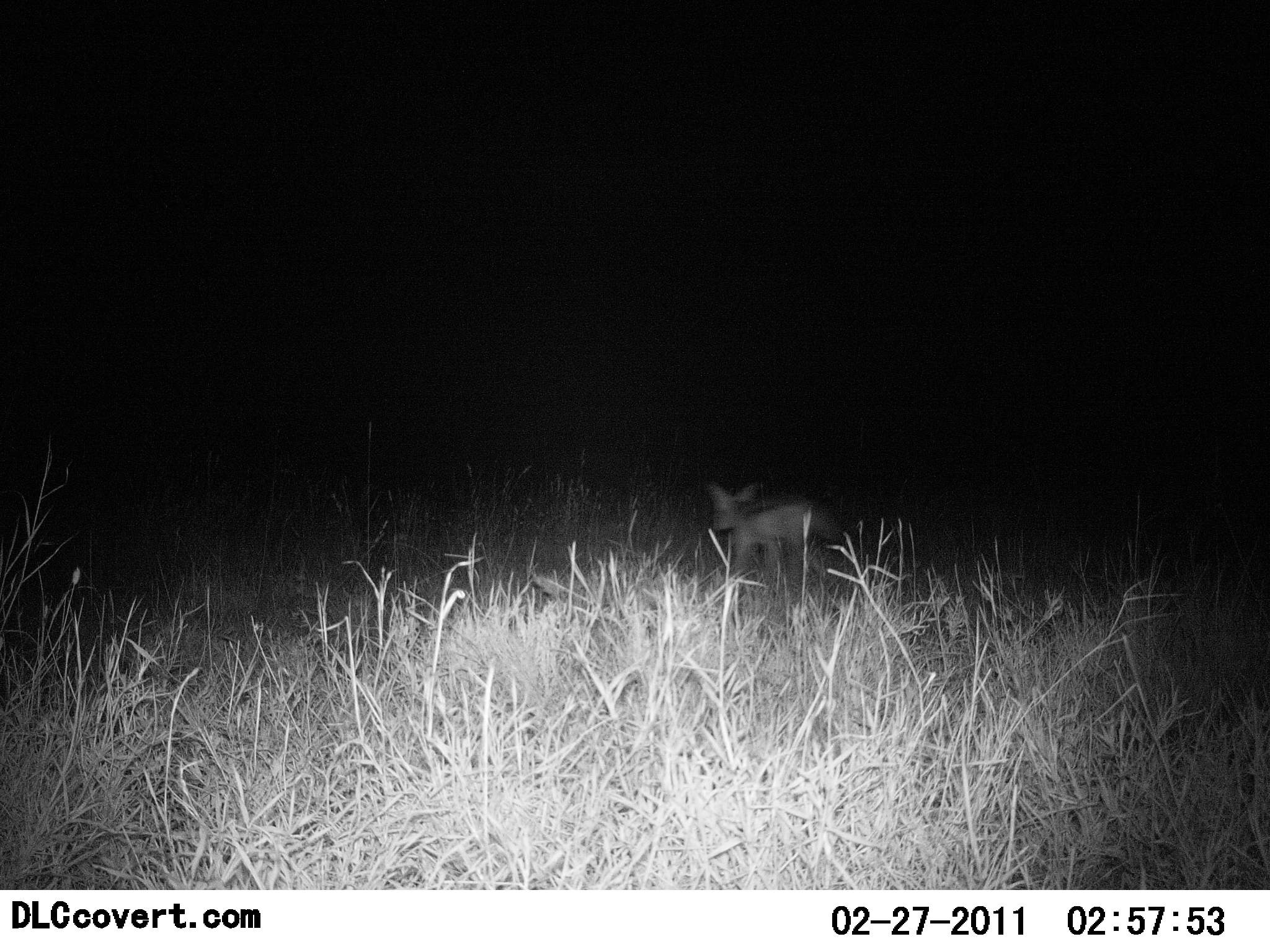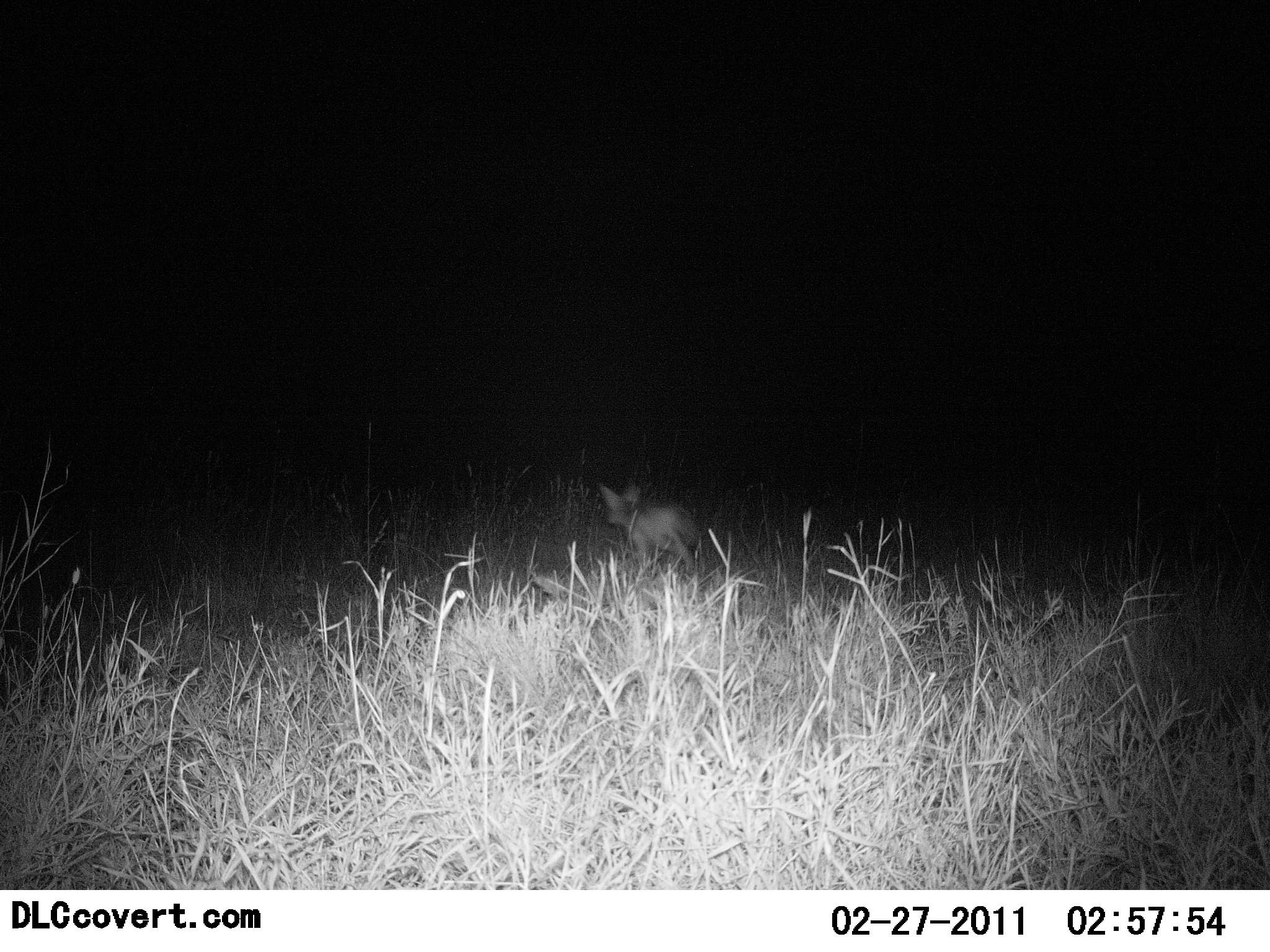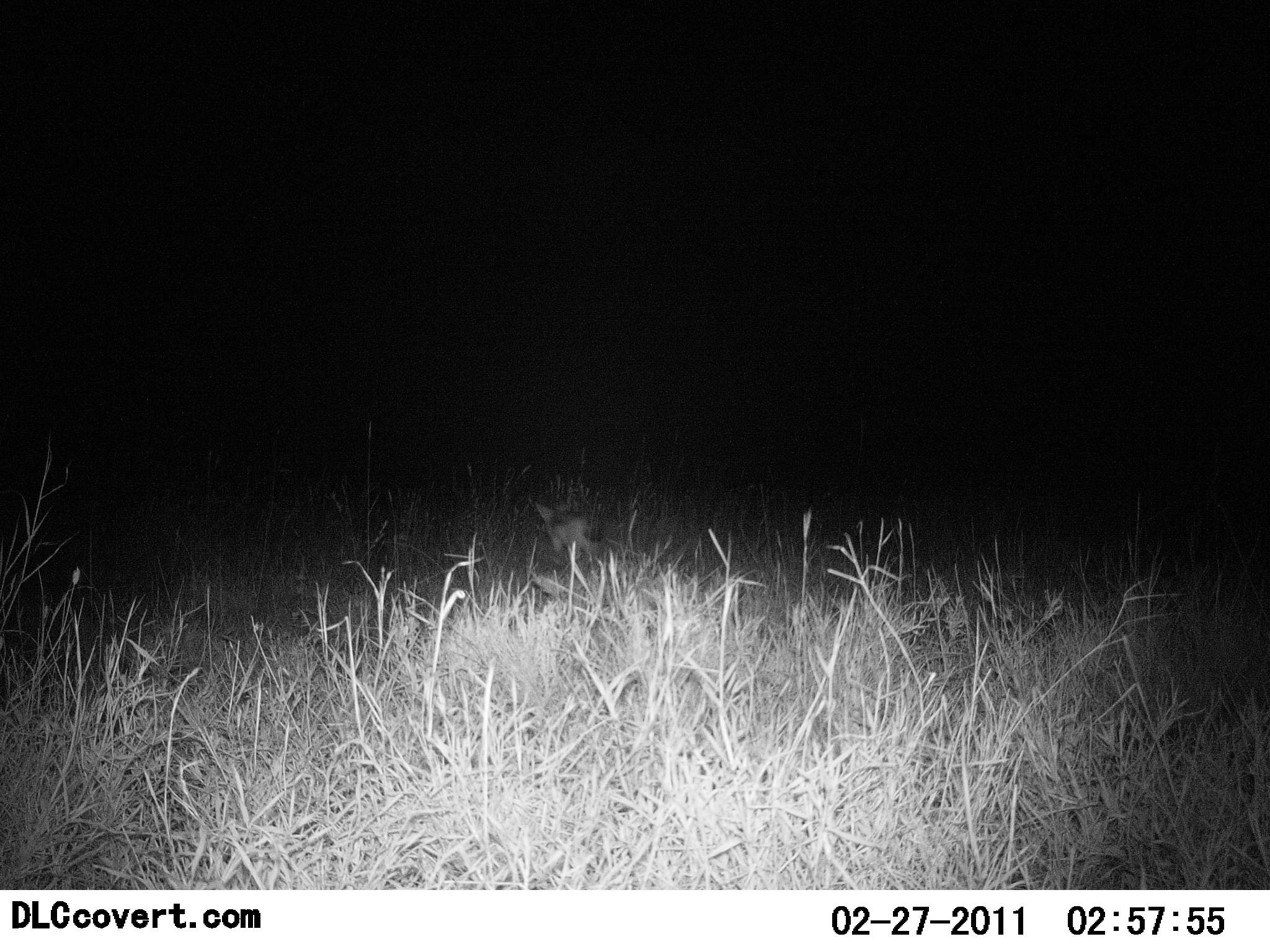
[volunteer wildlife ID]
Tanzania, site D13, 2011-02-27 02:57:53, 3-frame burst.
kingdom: Animalia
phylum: Chordata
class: Mammalia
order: Carnivora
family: Canidae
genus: Otocyon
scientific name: Otocyon megalotis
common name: bat-eared fox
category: batearedfox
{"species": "batearedfox (bat-eared fox) (Otocyon megalotis)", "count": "1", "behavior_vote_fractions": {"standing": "0%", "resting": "0%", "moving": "100%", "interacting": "0%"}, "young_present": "0%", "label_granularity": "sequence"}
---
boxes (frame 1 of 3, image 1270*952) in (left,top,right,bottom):
animal: (705,477,845,600)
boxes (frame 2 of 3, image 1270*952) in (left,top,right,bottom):
animal: (598,483,703,575)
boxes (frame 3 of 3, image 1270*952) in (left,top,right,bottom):
animal: (534,499,597,558)